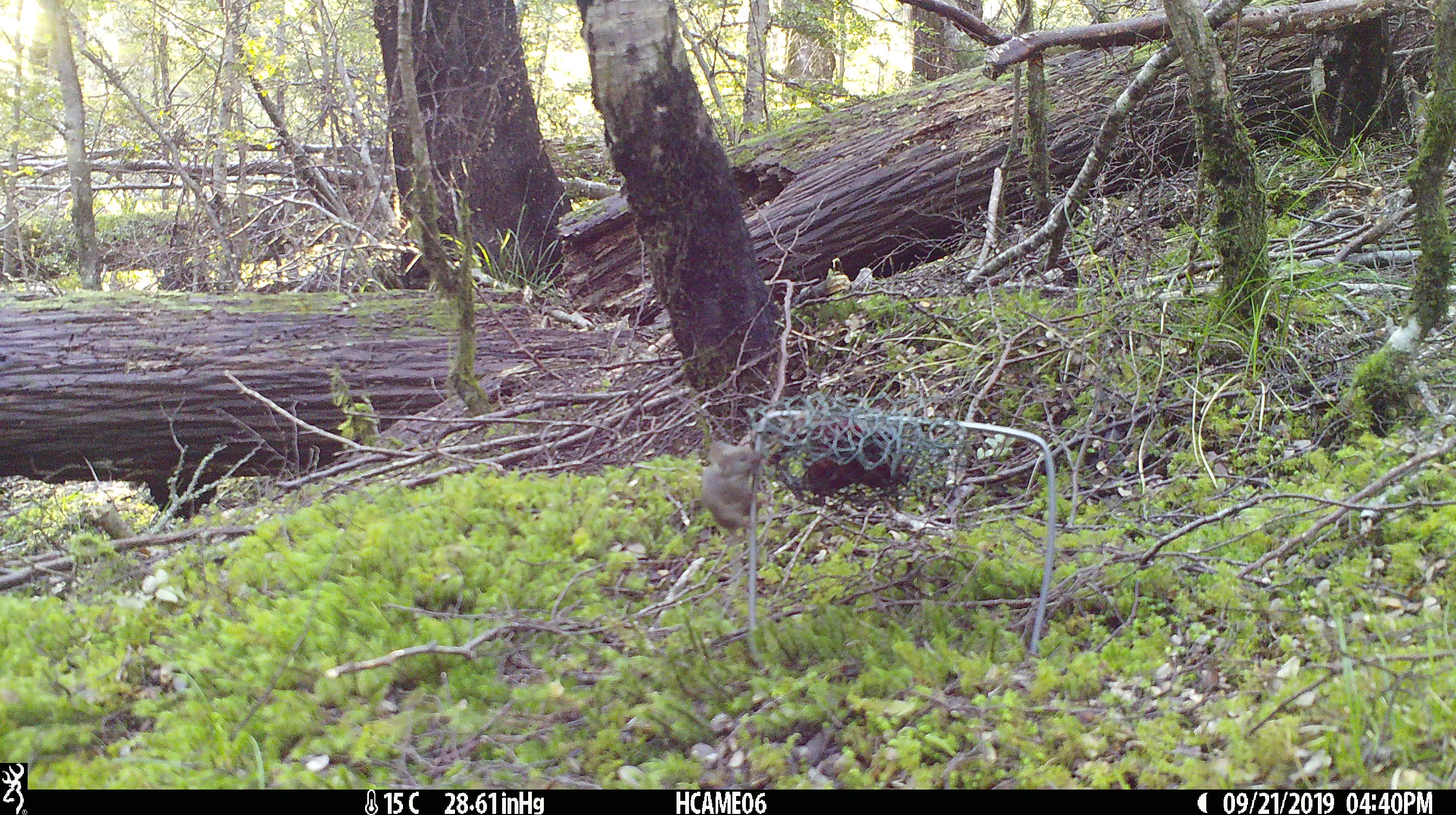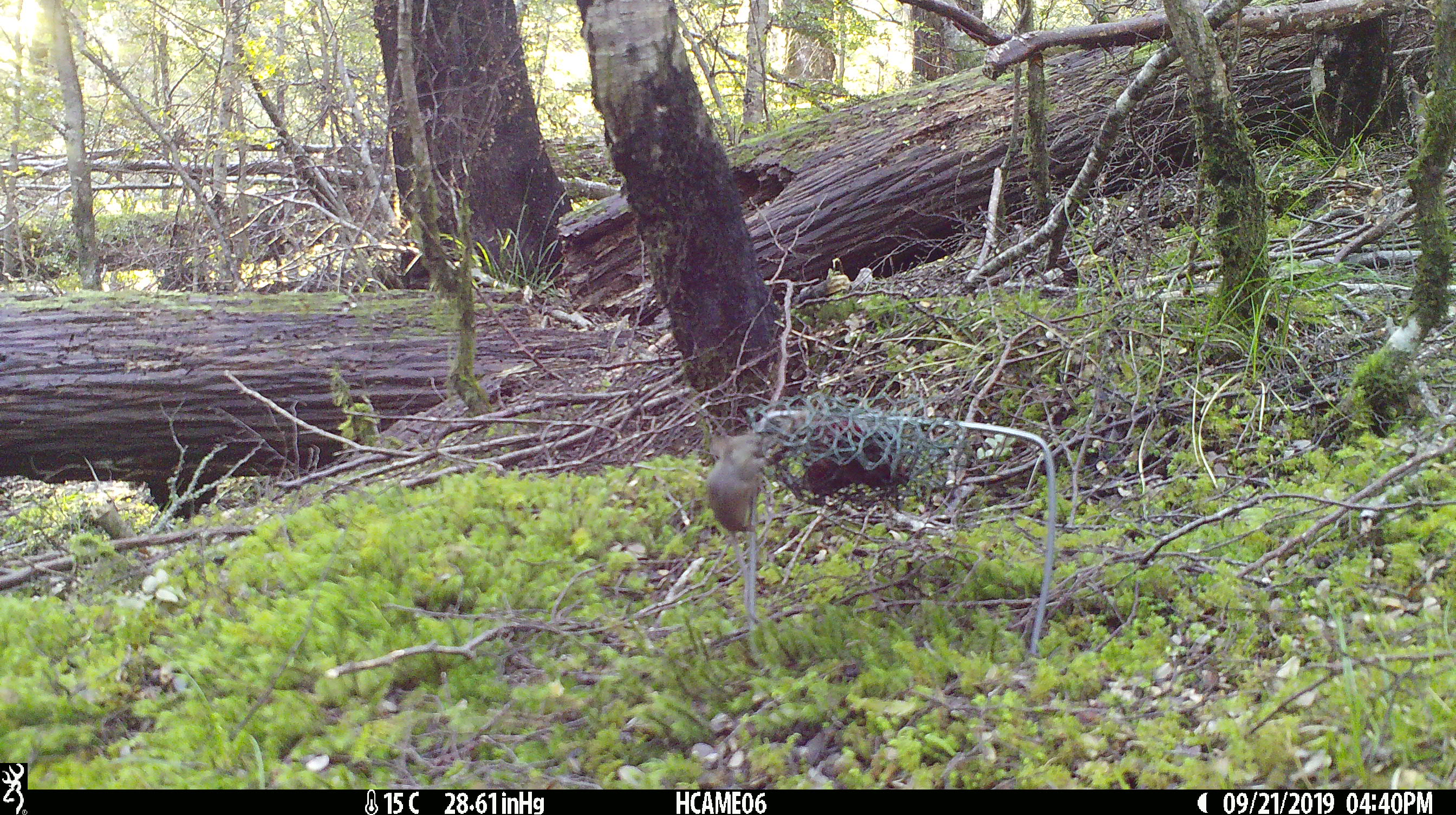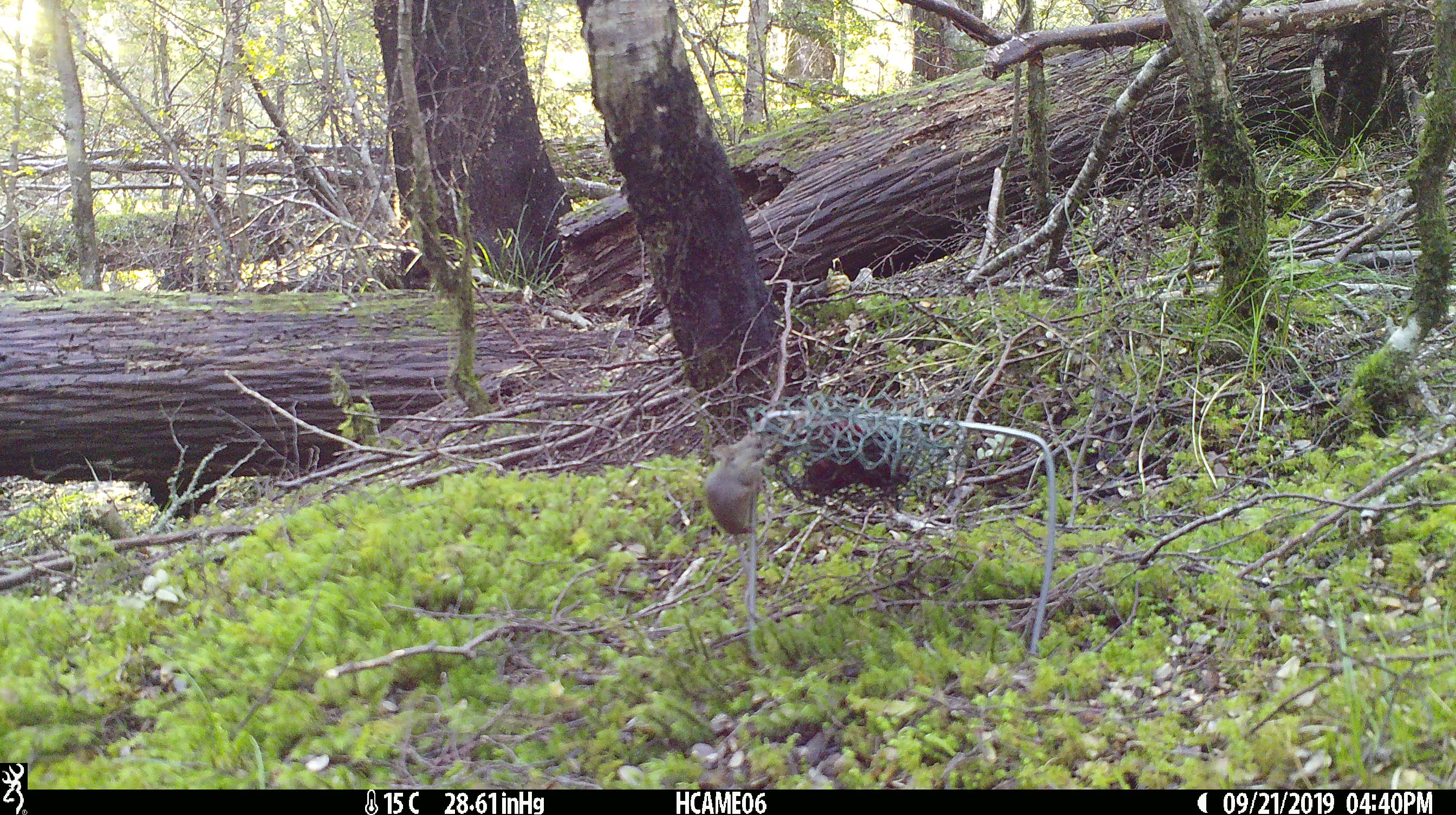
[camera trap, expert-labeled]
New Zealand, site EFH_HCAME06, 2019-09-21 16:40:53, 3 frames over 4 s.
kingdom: Animalia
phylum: Chordata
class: Mammalia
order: Rodentia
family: Muridae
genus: Mus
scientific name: Mus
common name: mouse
Mouse (Mus).